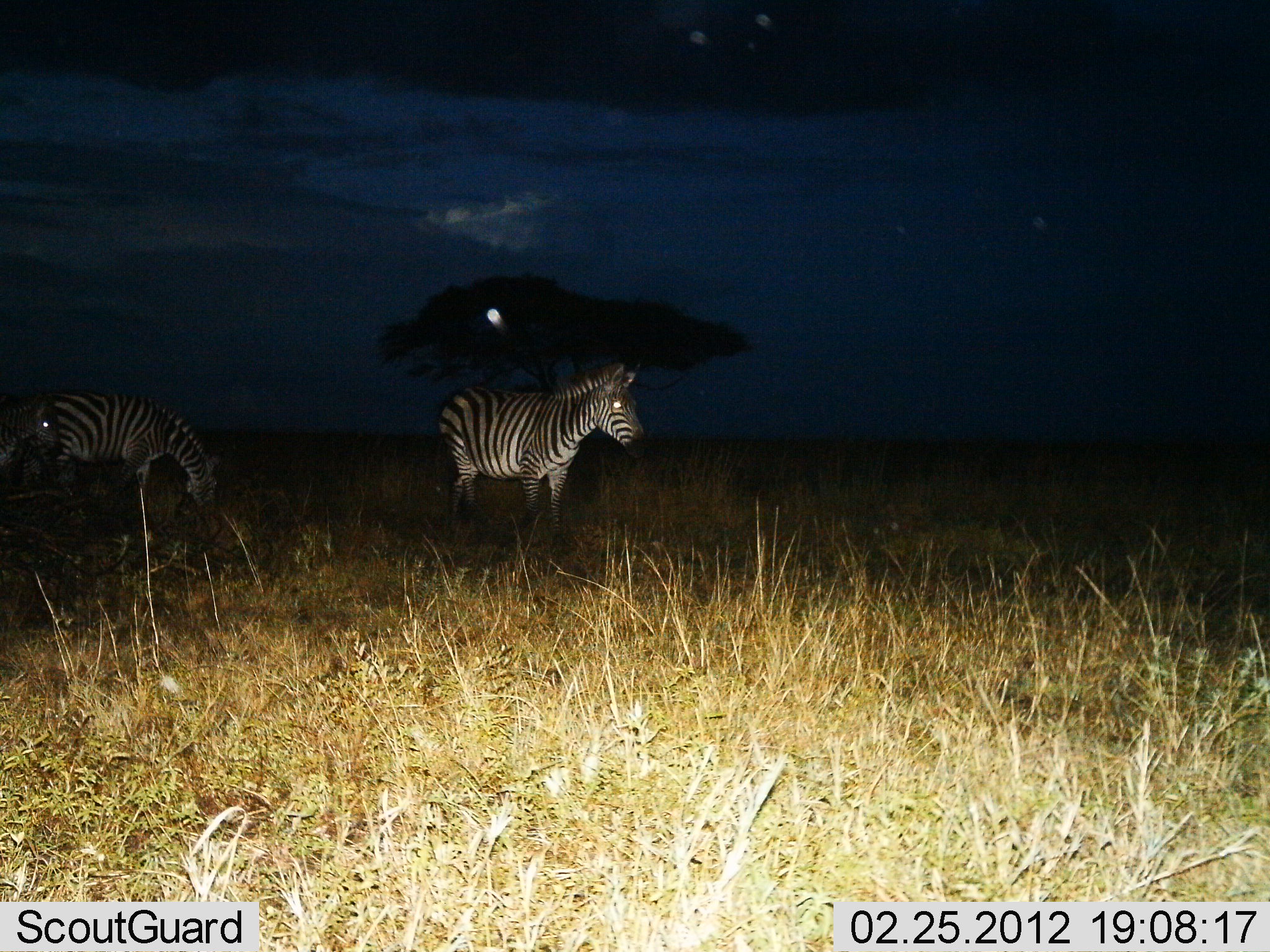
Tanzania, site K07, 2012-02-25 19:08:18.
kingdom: Animalia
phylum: Chordata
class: Mammalia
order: Perissodactyla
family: Equidae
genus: Equus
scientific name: Equus quagga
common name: plains zebra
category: zebra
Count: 3.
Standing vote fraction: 89%.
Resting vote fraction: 0%.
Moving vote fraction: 15%.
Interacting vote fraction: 0%.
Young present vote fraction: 4%.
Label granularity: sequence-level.